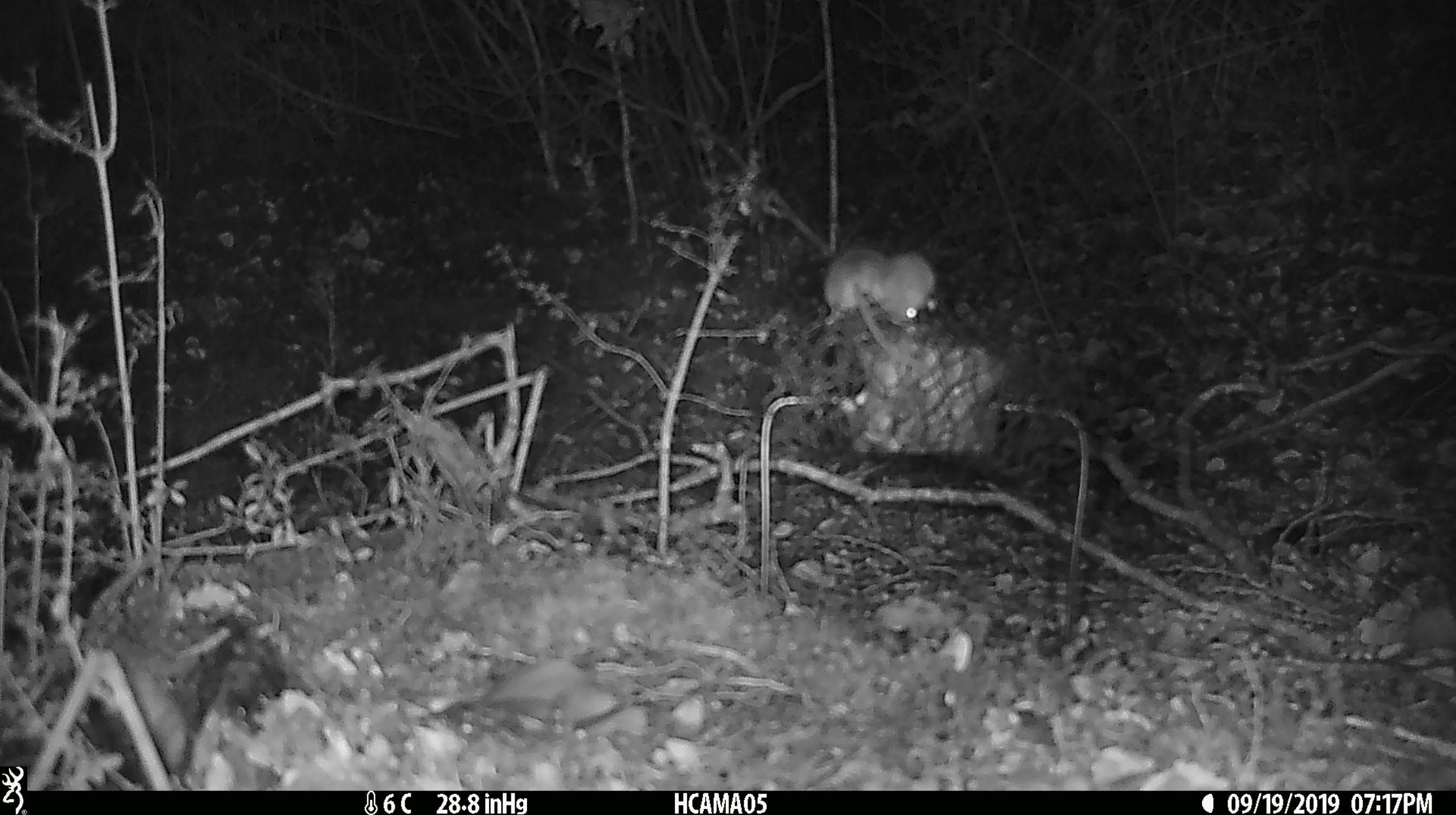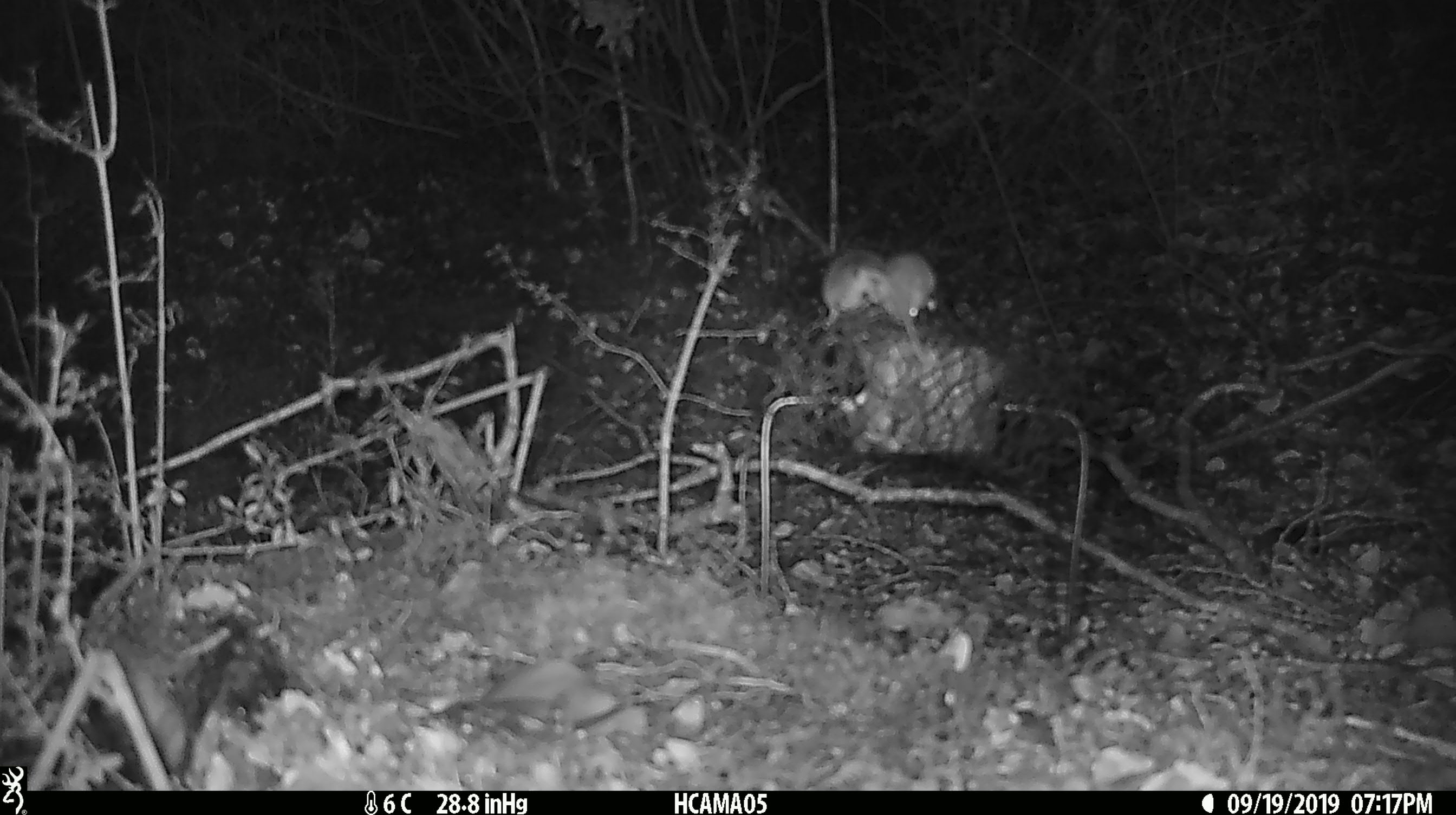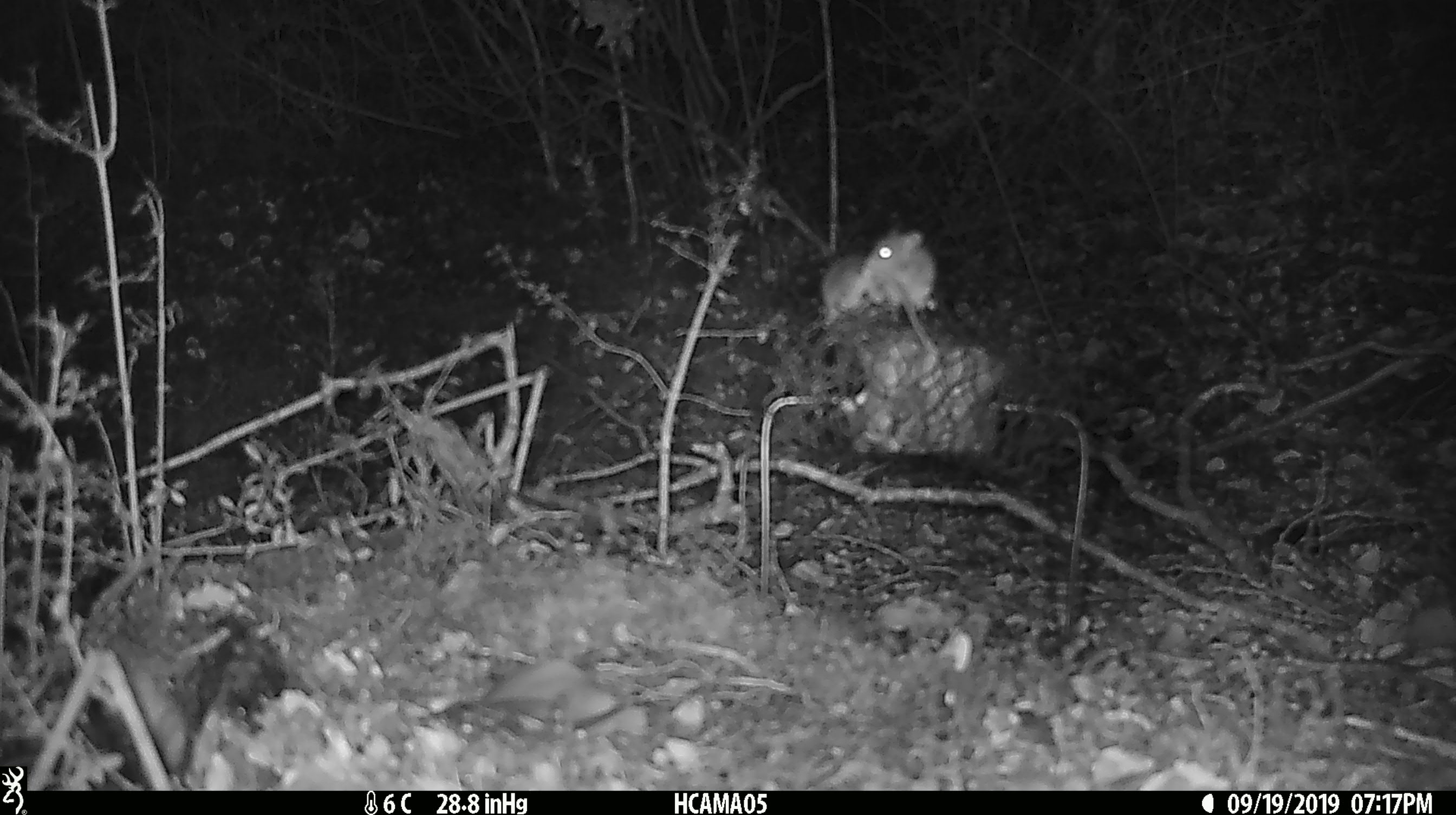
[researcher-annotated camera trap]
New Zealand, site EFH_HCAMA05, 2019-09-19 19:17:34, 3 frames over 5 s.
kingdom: Animalia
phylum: Chordata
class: Mammalia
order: Rodentia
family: Muridae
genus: Mus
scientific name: Mus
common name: mouse